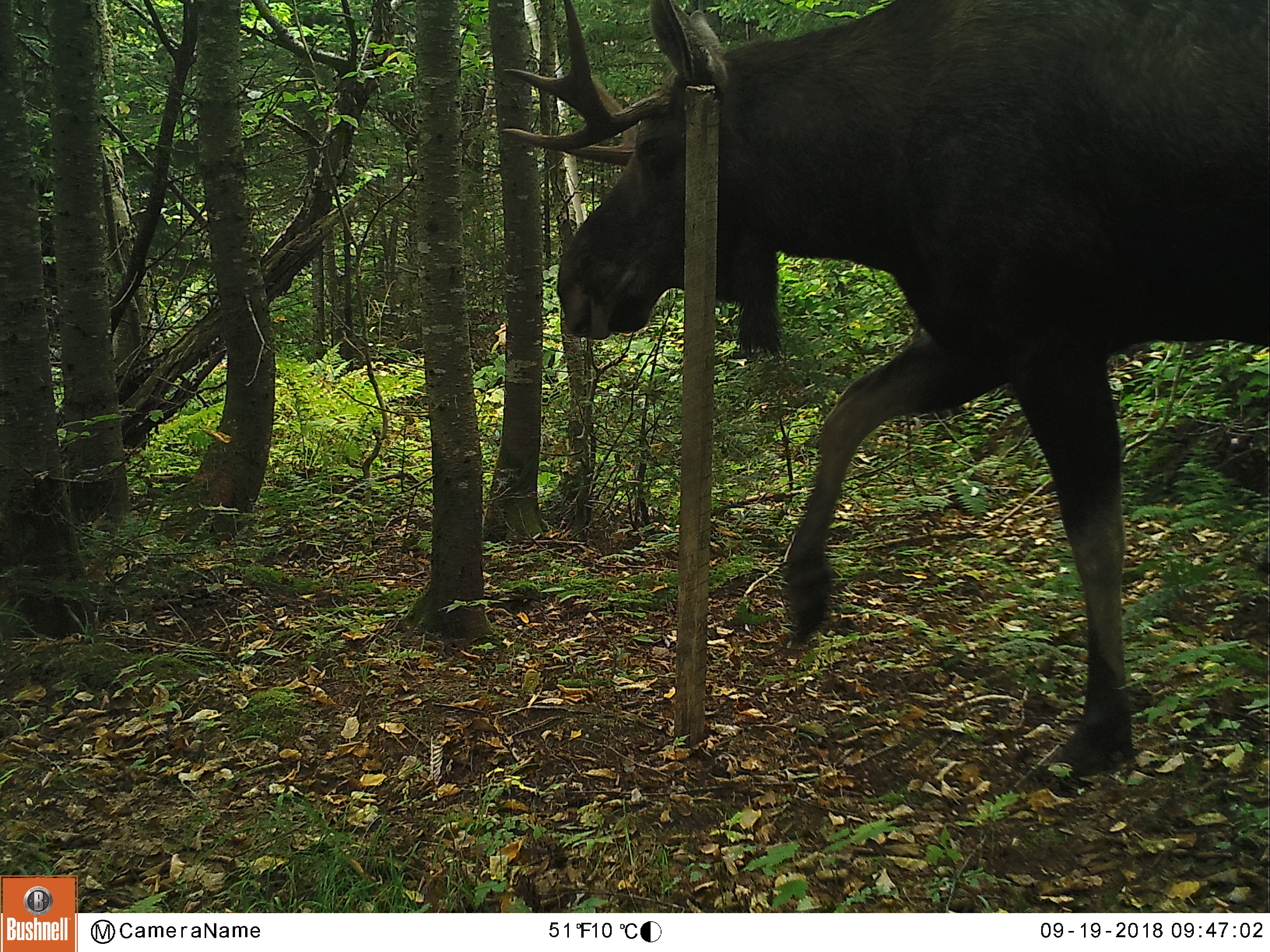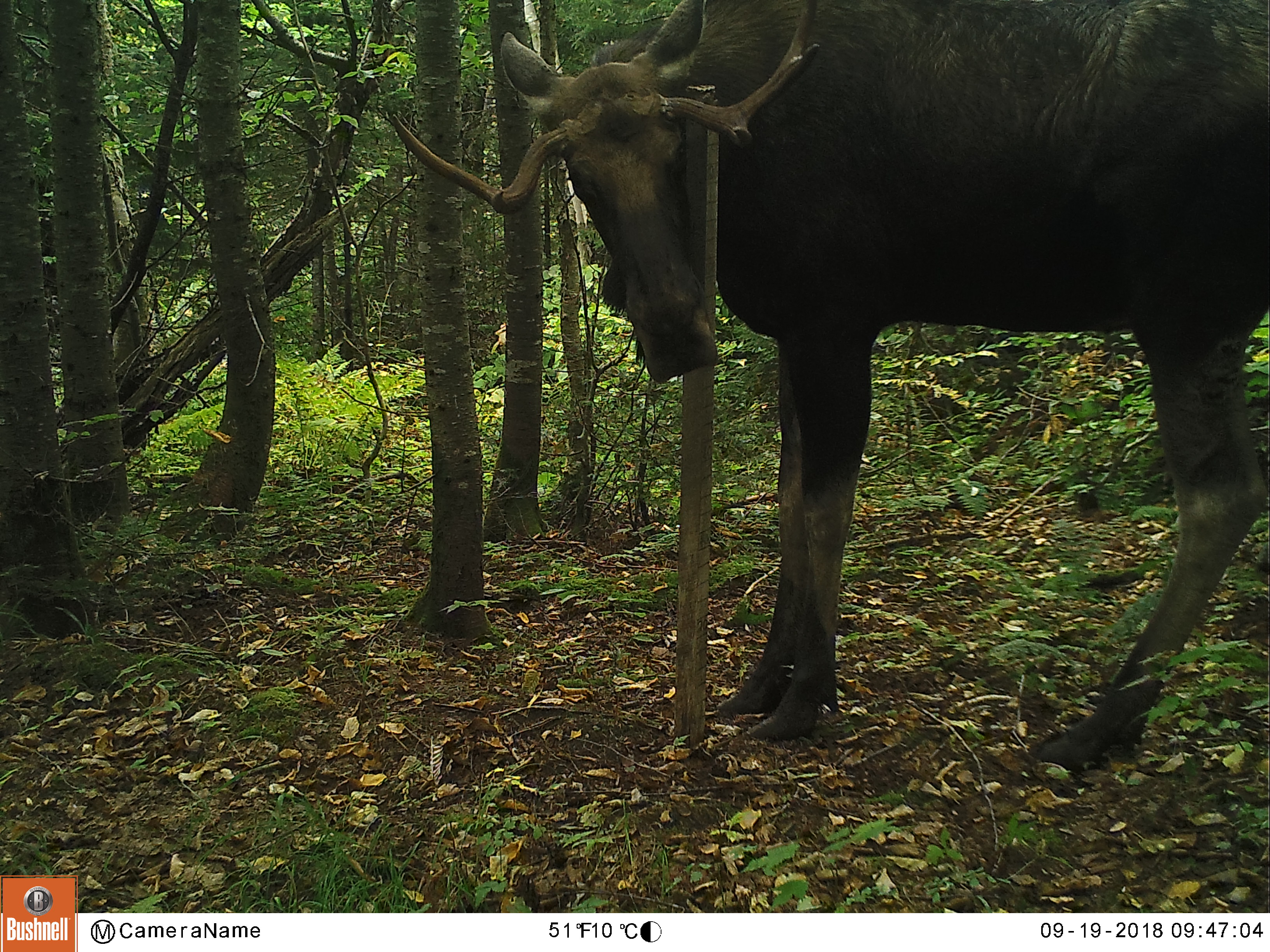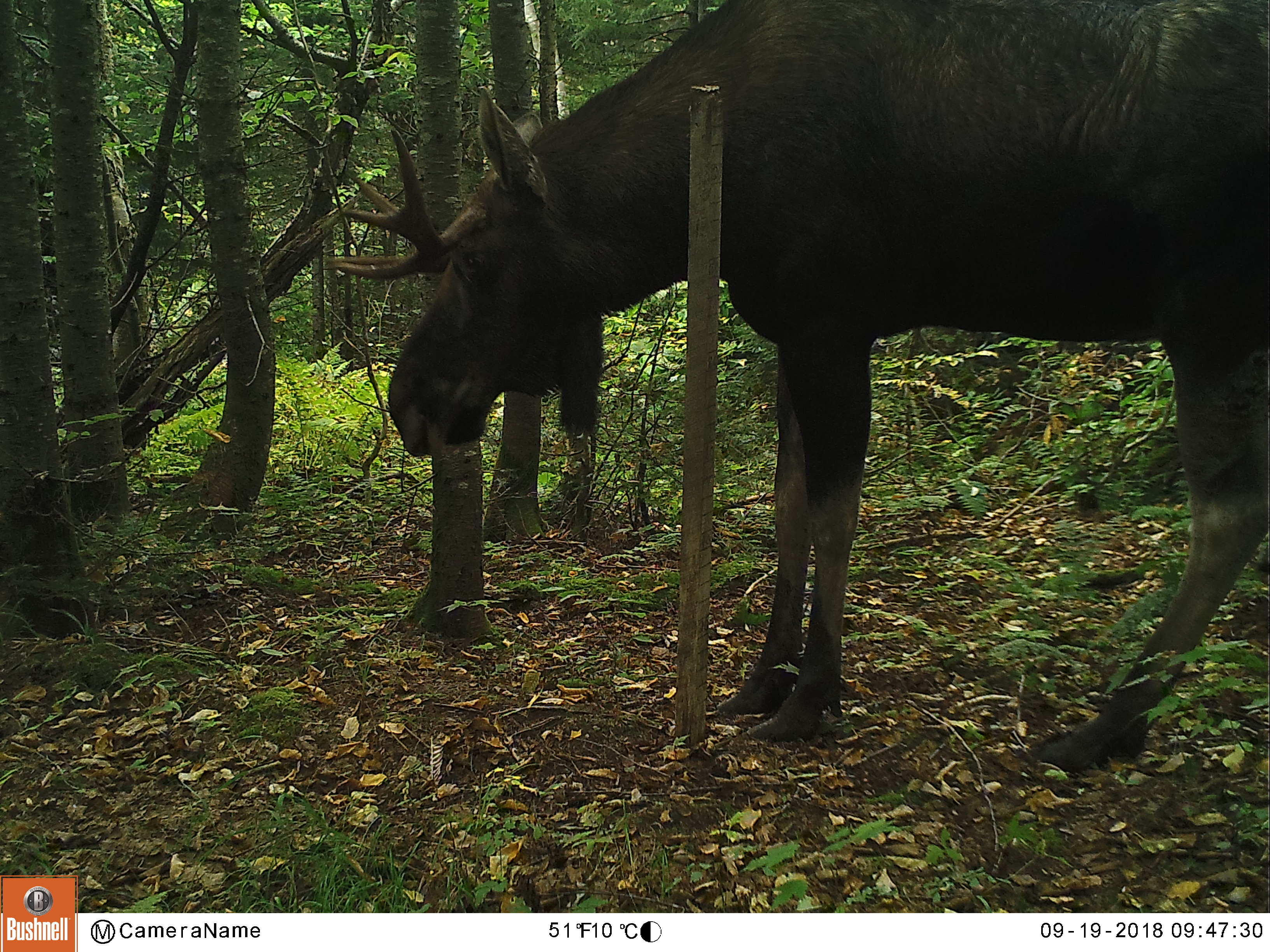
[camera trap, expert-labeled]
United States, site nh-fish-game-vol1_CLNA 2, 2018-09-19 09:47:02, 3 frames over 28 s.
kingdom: Animalia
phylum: Chordata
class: Mammalia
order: Artiodactyla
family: Cervidae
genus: Alces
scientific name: Alces alces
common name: moose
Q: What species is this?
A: Moose (Alces alces).